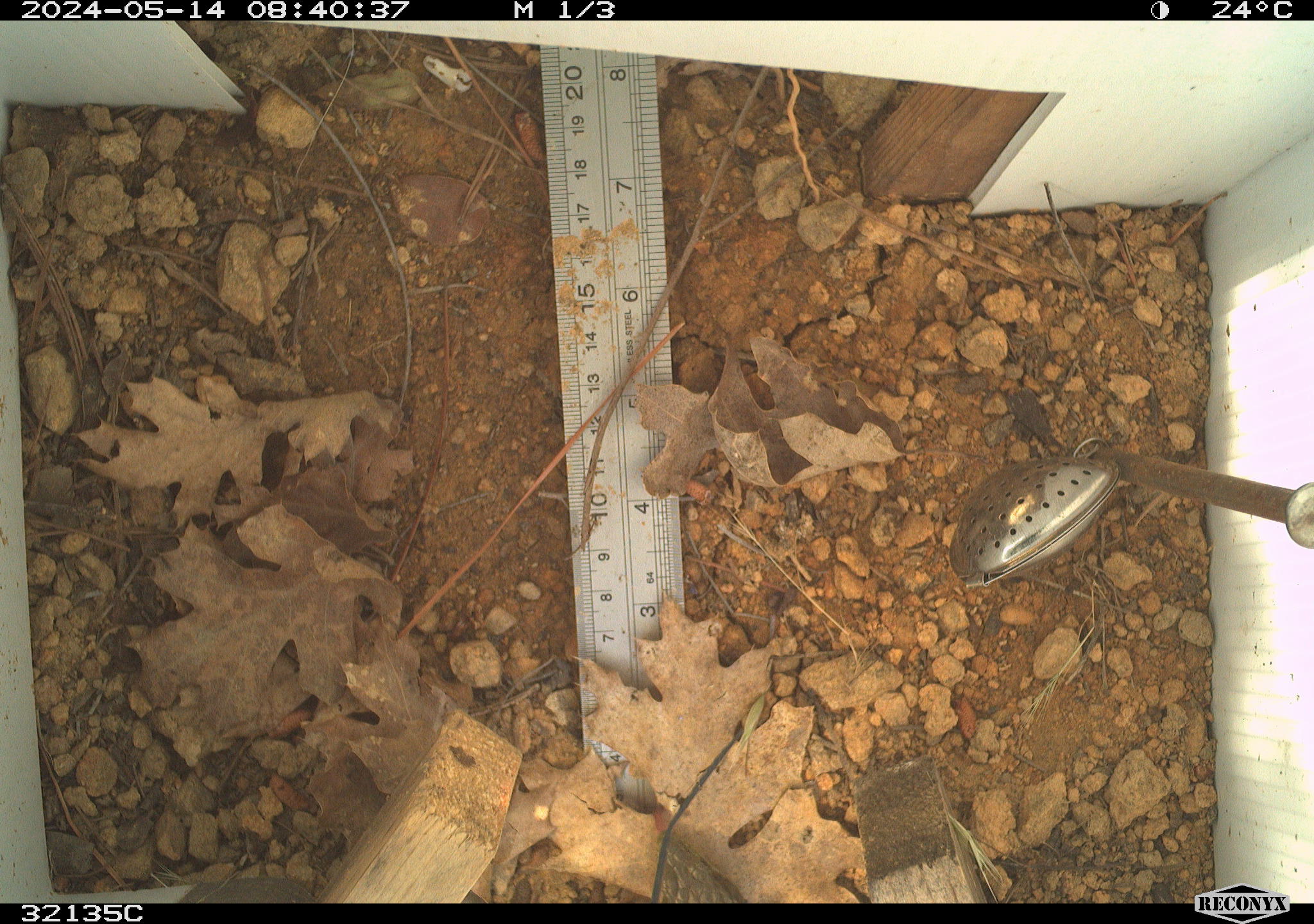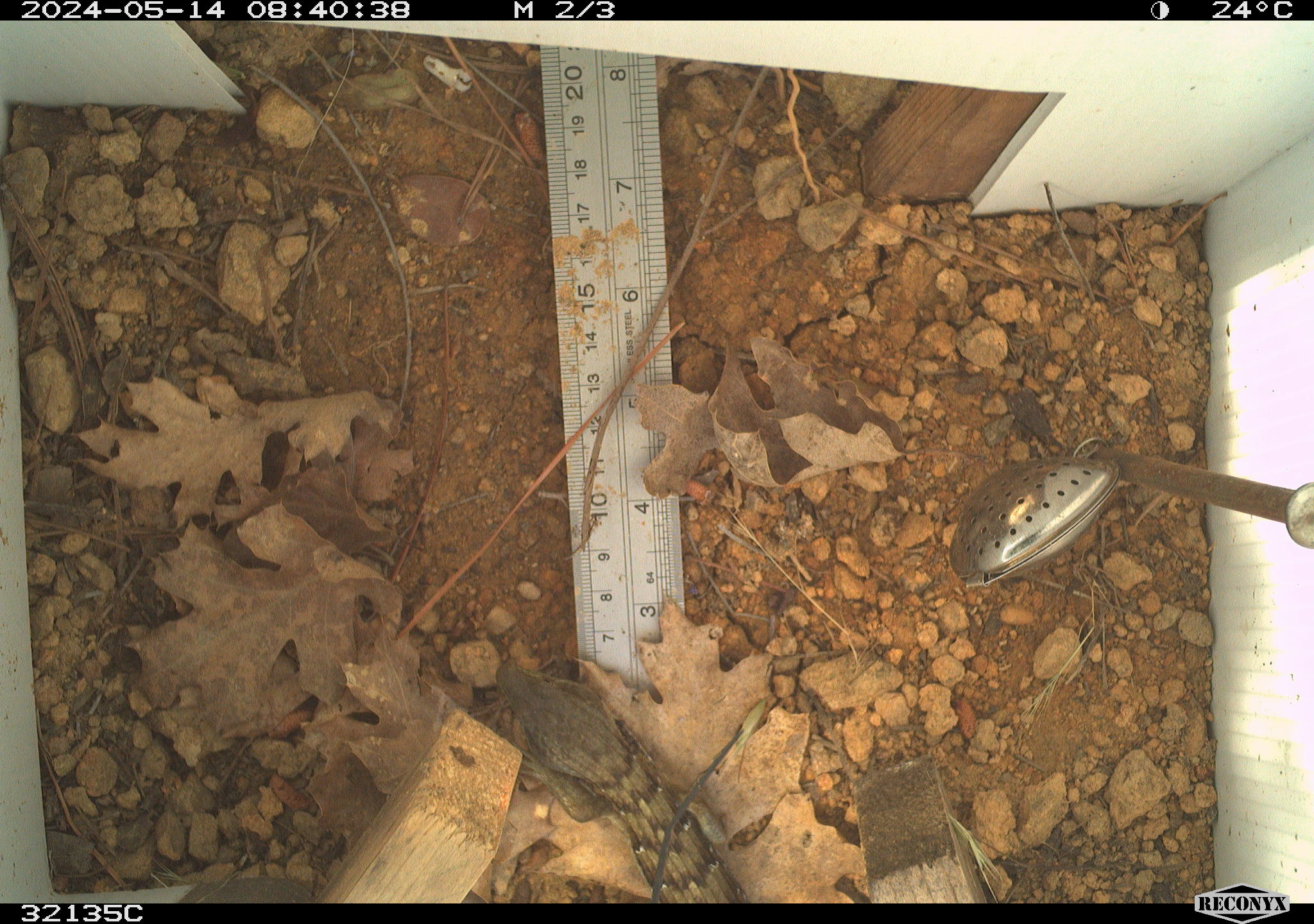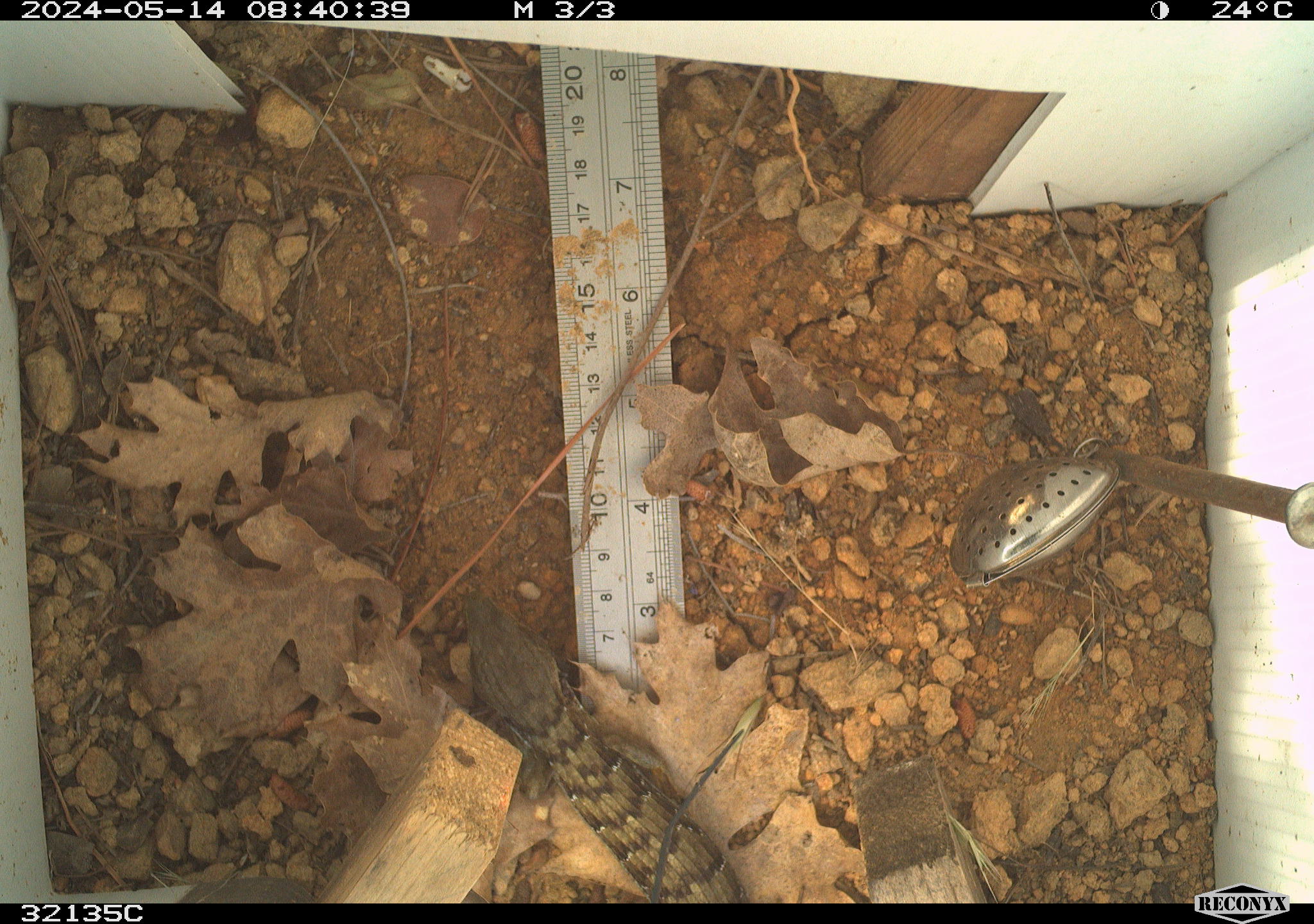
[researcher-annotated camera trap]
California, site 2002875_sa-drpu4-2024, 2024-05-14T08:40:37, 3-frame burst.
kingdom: Animalia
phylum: Chordata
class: Reptilia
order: Squamata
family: Anguidae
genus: Elgaria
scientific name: Elgaria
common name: alligator lizards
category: elgaria species